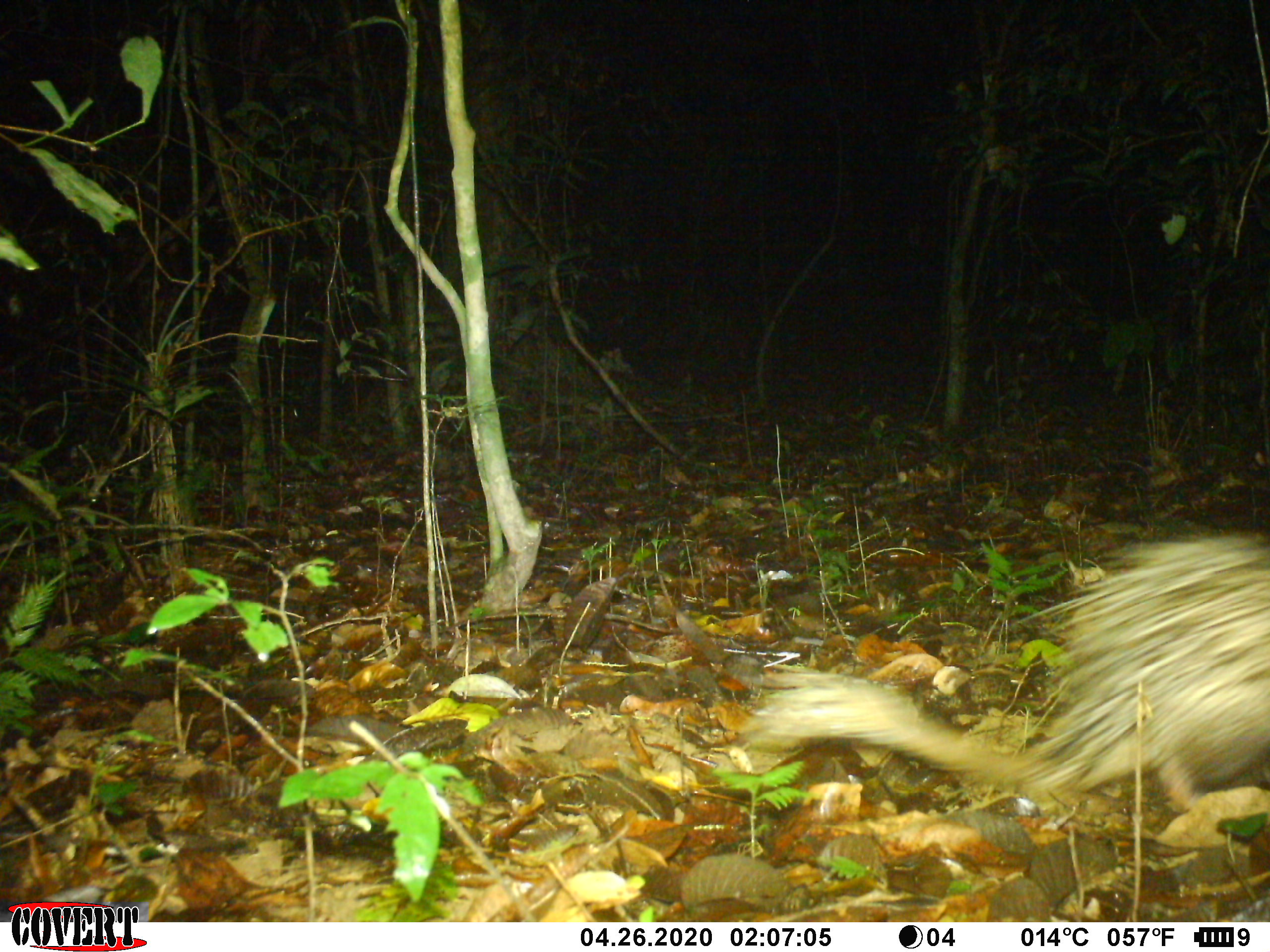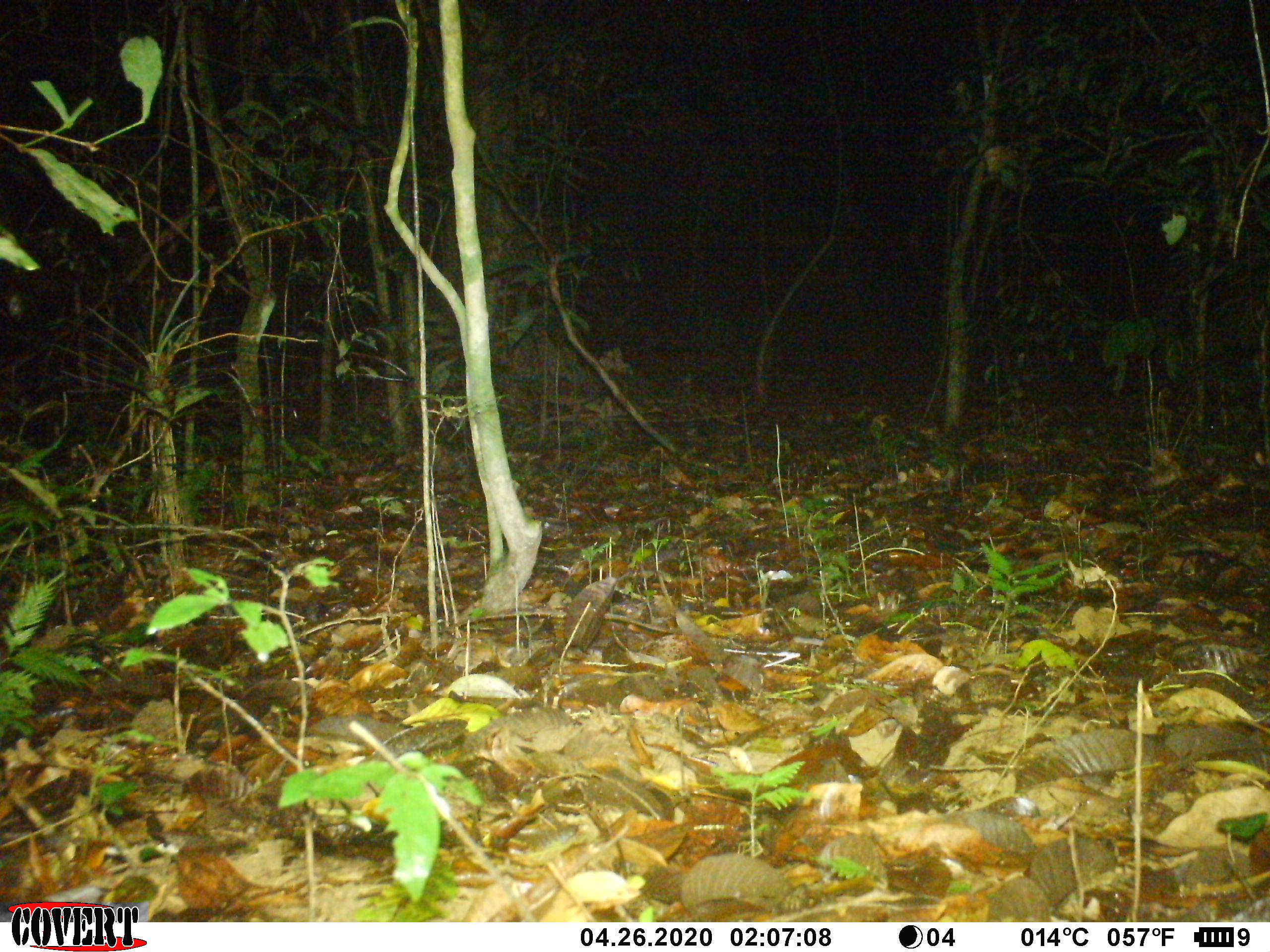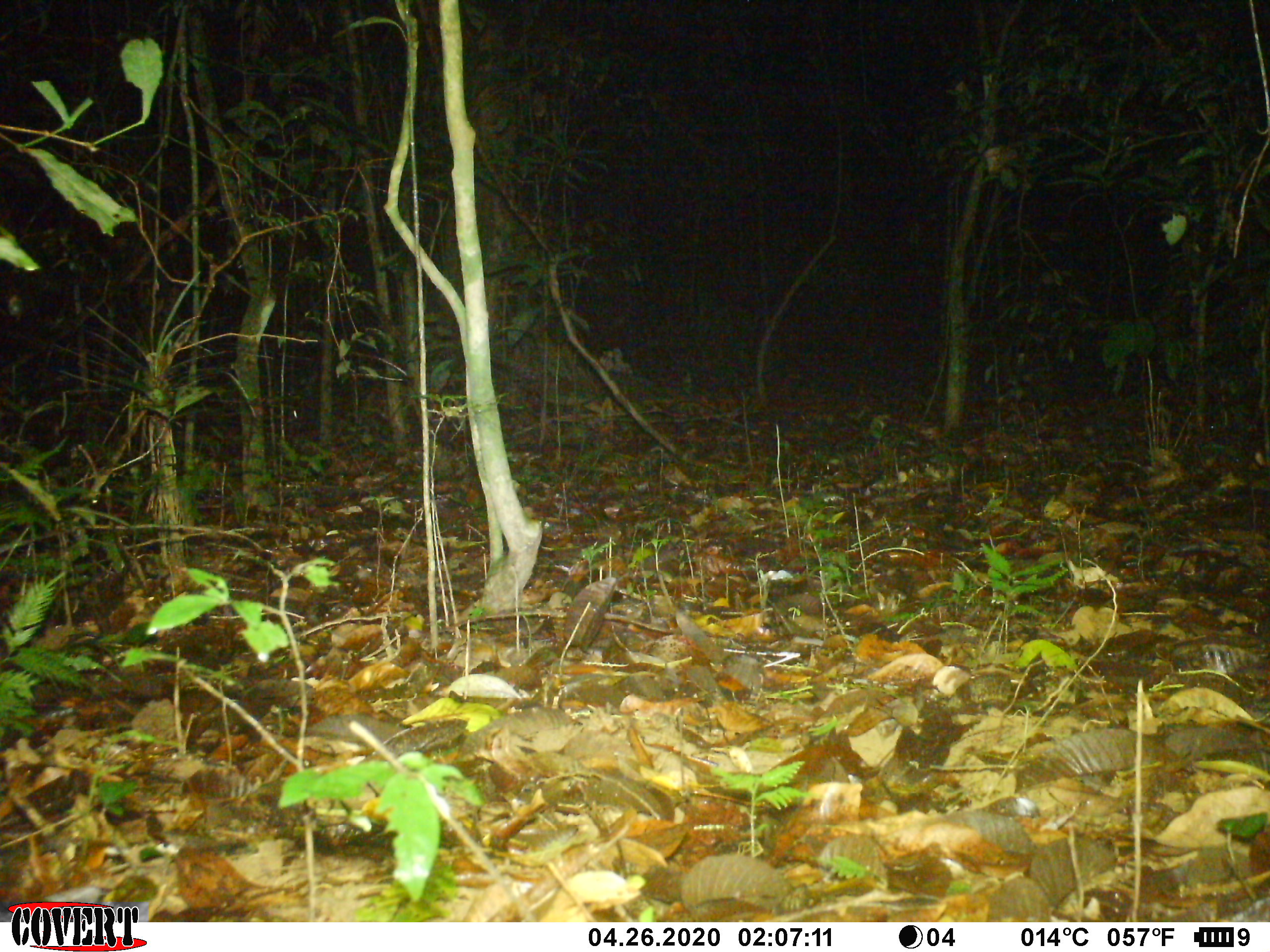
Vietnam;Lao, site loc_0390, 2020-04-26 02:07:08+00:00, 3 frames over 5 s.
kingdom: Animalia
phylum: Chordata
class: Mammalia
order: Rodentia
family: Hystricidae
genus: Atherurus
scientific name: Atherurus macrourus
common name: asiatic brush-tailed porcupine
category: asiatic brush tailed porcupine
Asiatic brush tailed porcupine (asiatic brush-tailed porcupine) (Atherurus macrourus). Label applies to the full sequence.